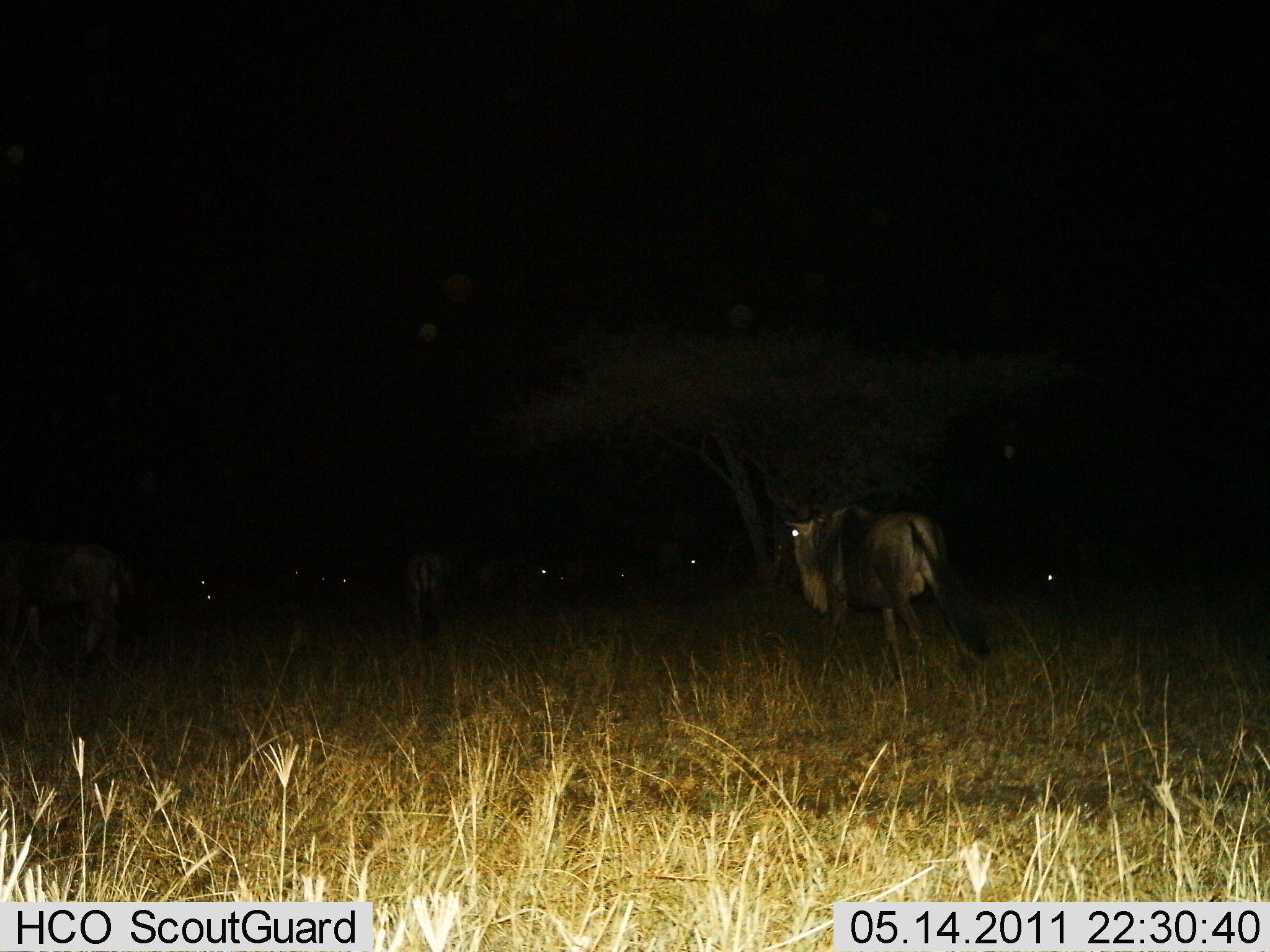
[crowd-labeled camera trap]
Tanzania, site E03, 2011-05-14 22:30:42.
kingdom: Animalia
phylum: Chordata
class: Mammalia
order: Artiodactyla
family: Bovidae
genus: Connochaetes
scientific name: Connochaetes taurinus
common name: blue wildebeest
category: wildebeest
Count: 7.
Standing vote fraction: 45%.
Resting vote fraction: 9%.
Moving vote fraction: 55%.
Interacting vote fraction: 0%.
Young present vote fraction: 0%.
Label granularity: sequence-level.